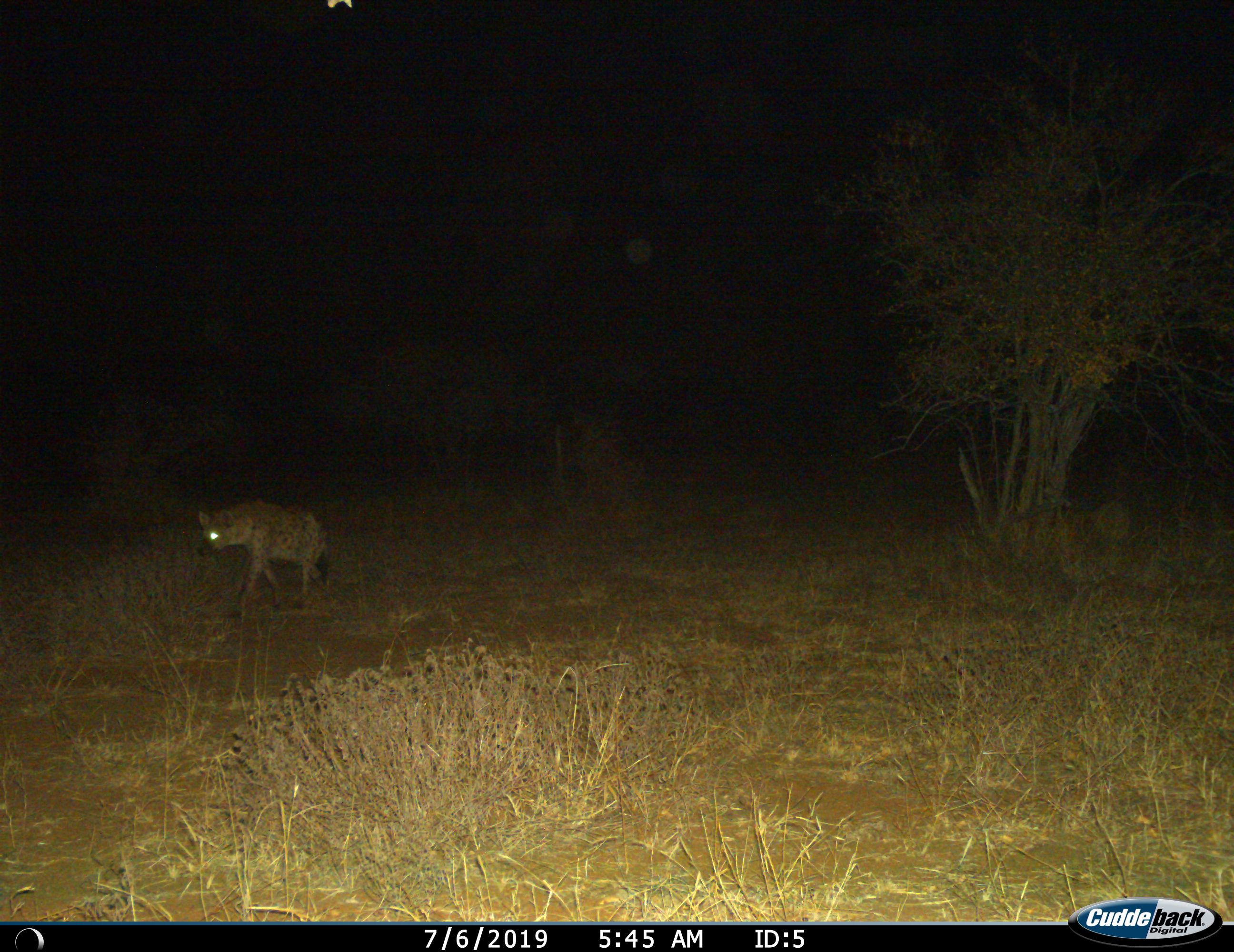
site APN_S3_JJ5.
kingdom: Animalia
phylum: Chordata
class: Mammalia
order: Carnivora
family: Hyaenidae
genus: Crocuta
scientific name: Crocuta crocuta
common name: spotted hyena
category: hyenaspotted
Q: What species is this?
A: Hyenaspotted (spotted hyena) (Crocuta crocuta).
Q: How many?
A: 1.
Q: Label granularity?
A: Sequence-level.